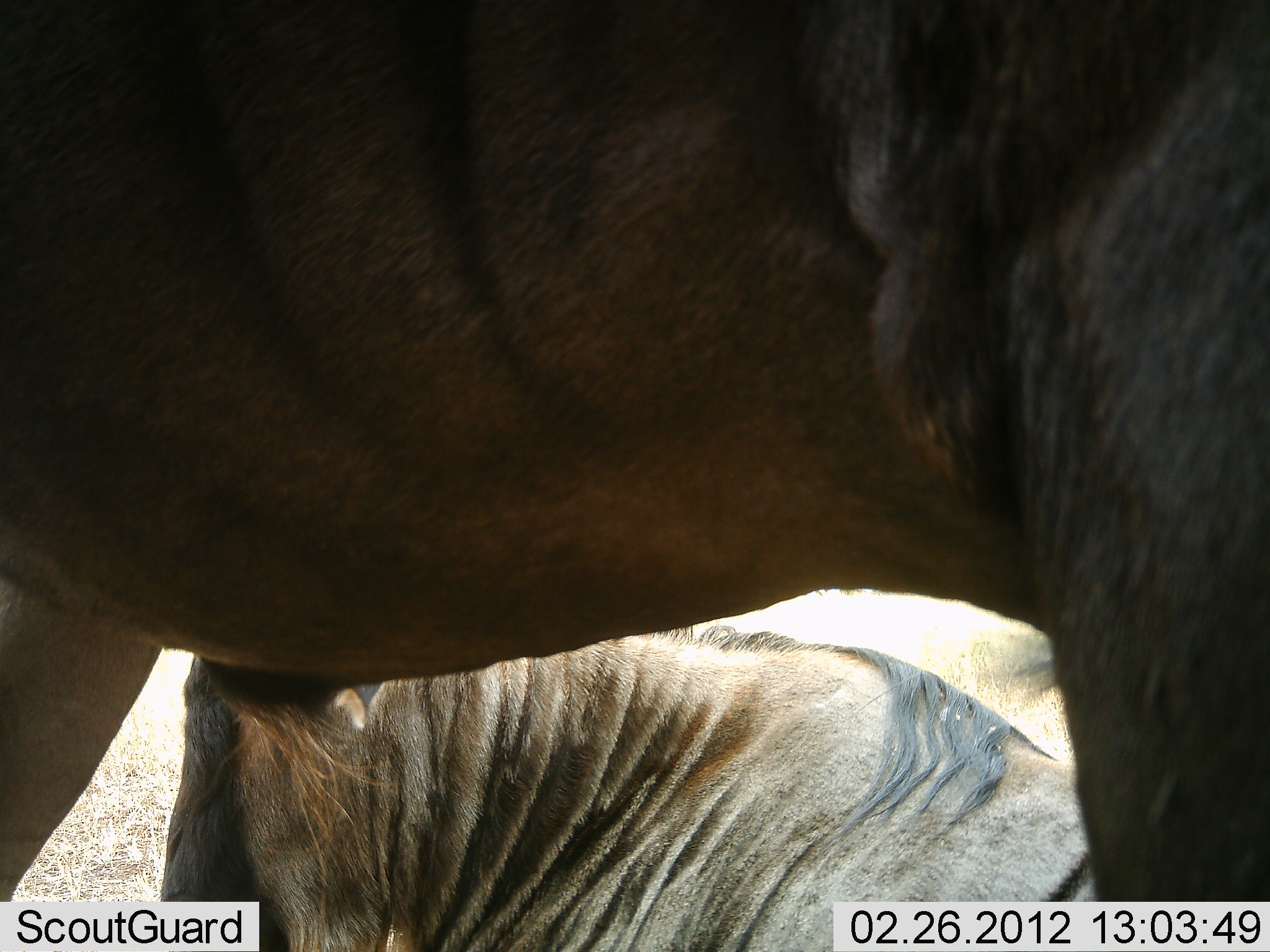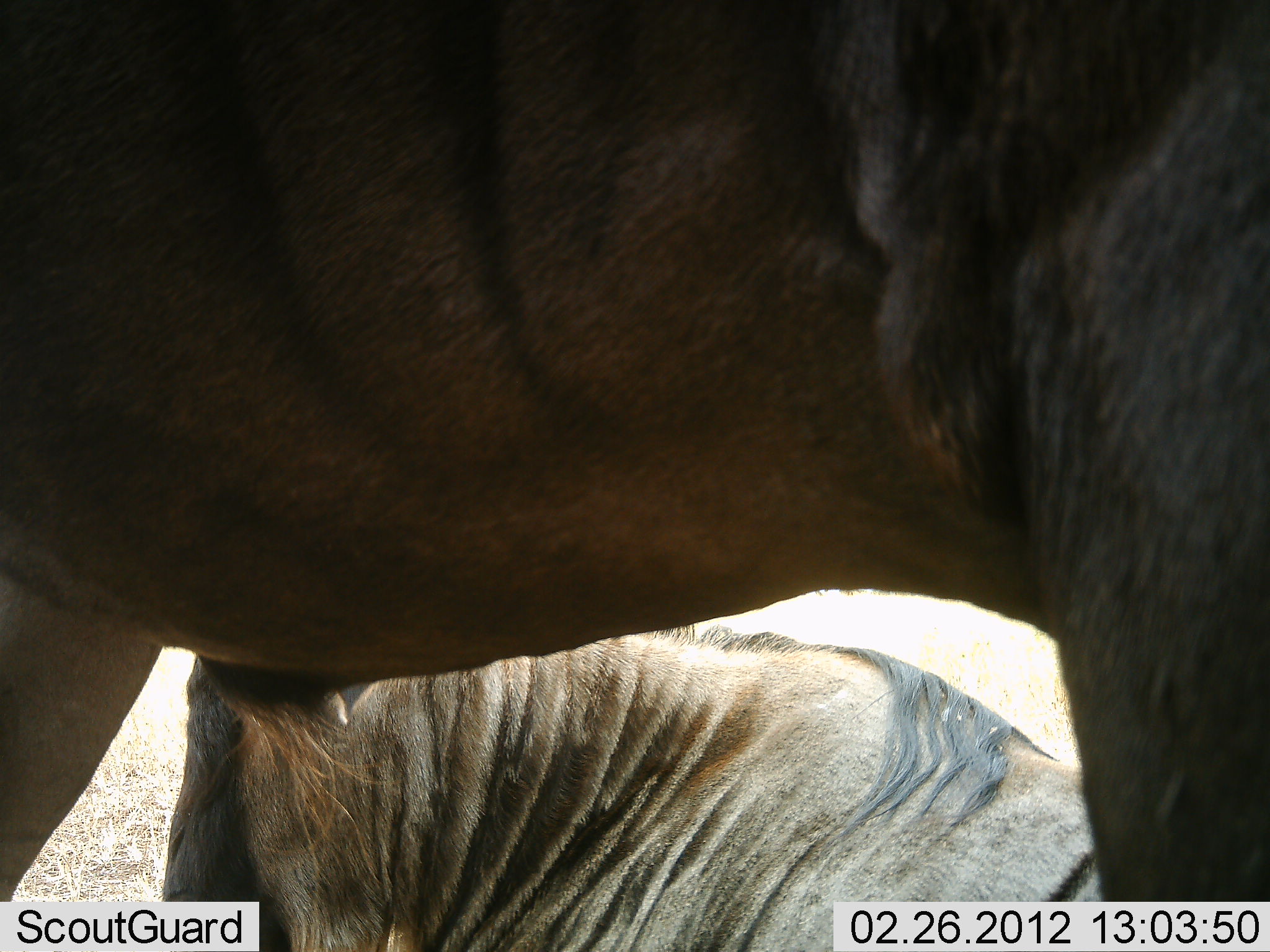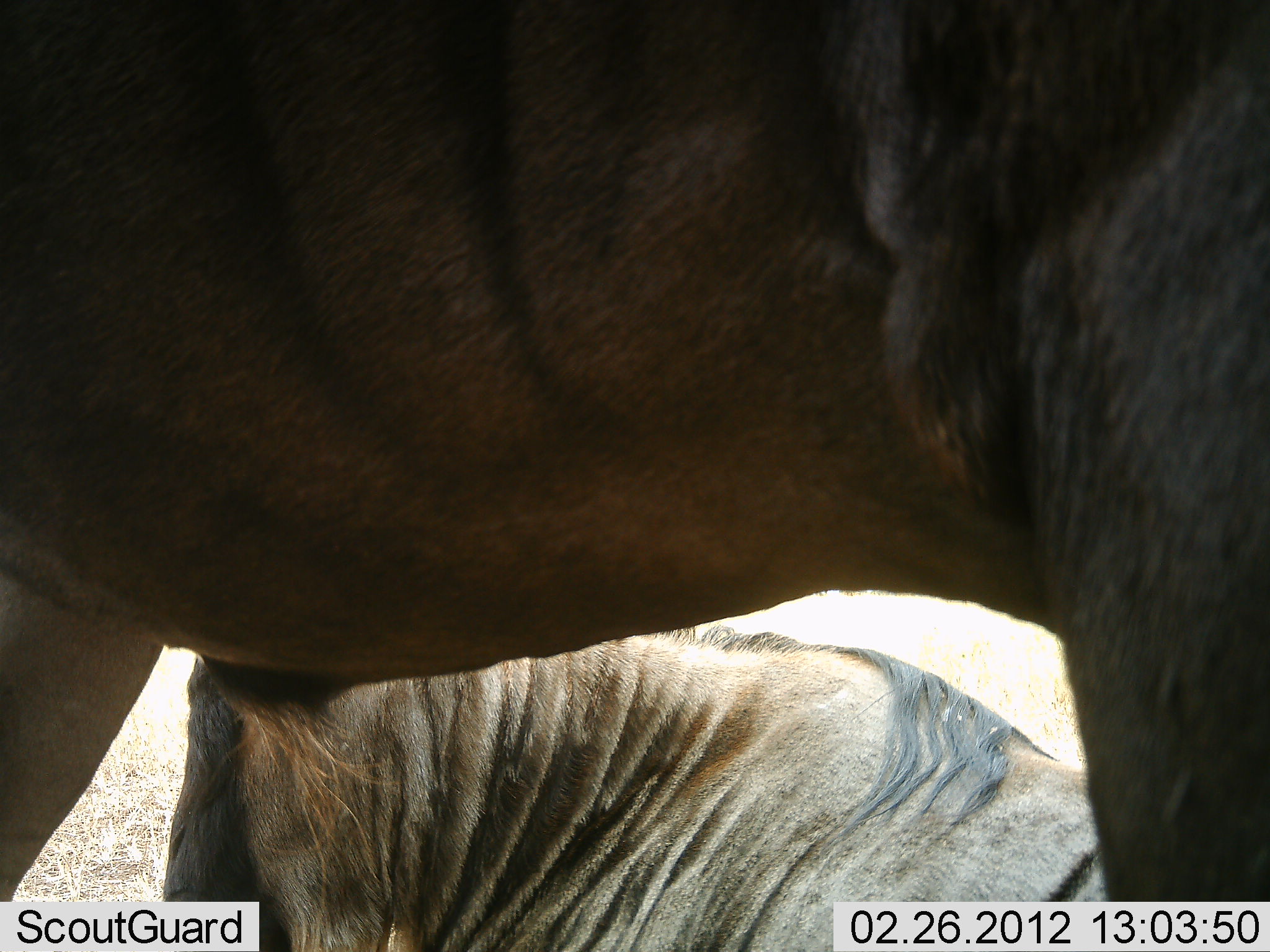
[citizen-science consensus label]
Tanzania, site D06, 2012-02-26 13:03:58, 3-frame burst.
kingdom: Animalia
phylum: Chordata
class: Mammalia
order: Artiodactyla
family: Bovidae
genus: Connochaetes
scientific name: Connochaetes taurinus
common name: blue wildebeest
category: wildebeest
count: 2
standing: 75%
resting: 94%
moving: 0%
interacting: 0%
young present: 0%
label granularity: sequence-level